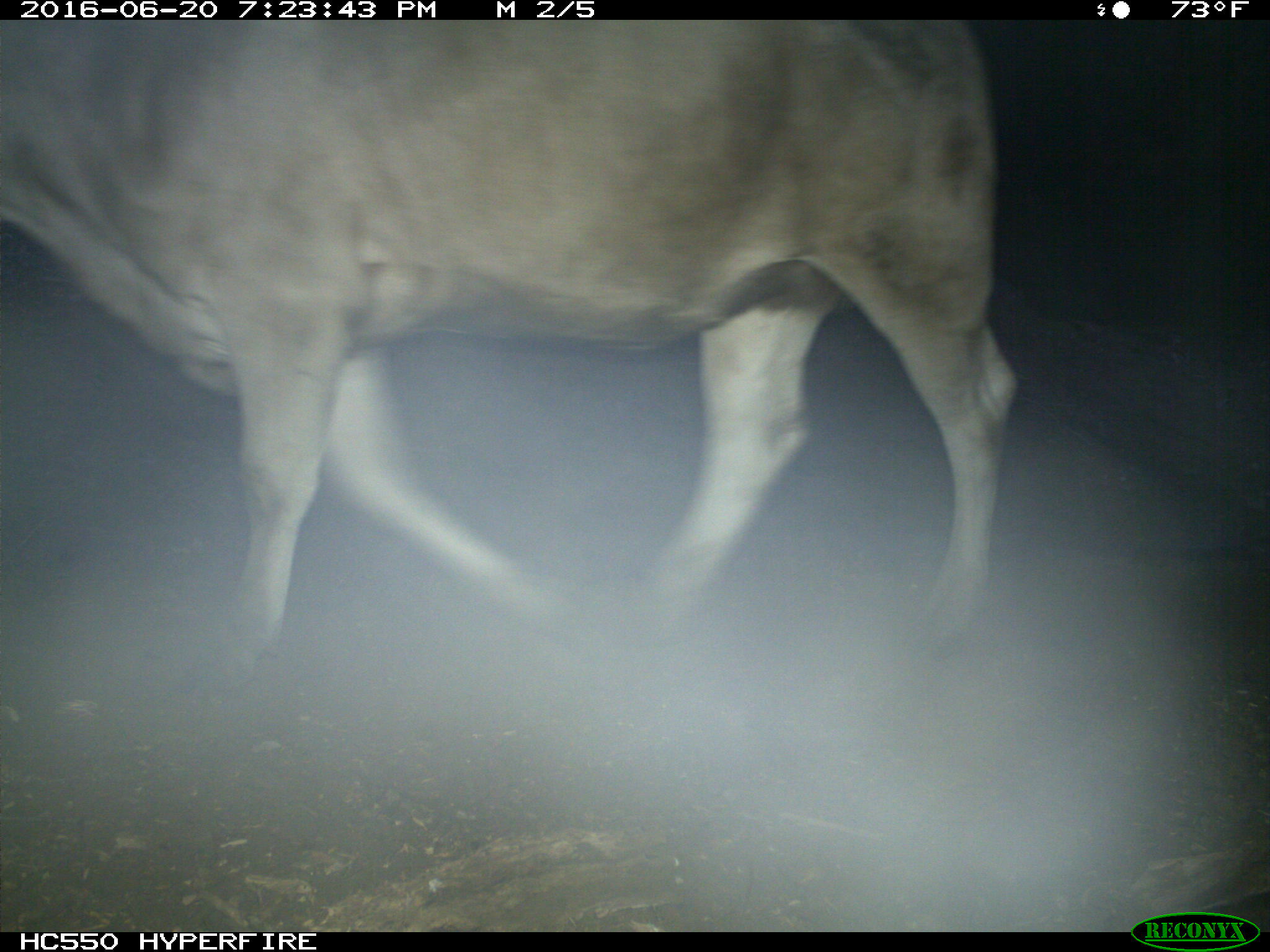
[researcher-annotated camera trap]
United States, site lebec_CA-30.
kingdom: Animalia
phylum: Chordata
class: Mammalia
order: Artiodactyla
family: Bovidae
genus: Bos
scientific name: Bos taurus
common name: domestic cow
Bos taurus (domestic cow).